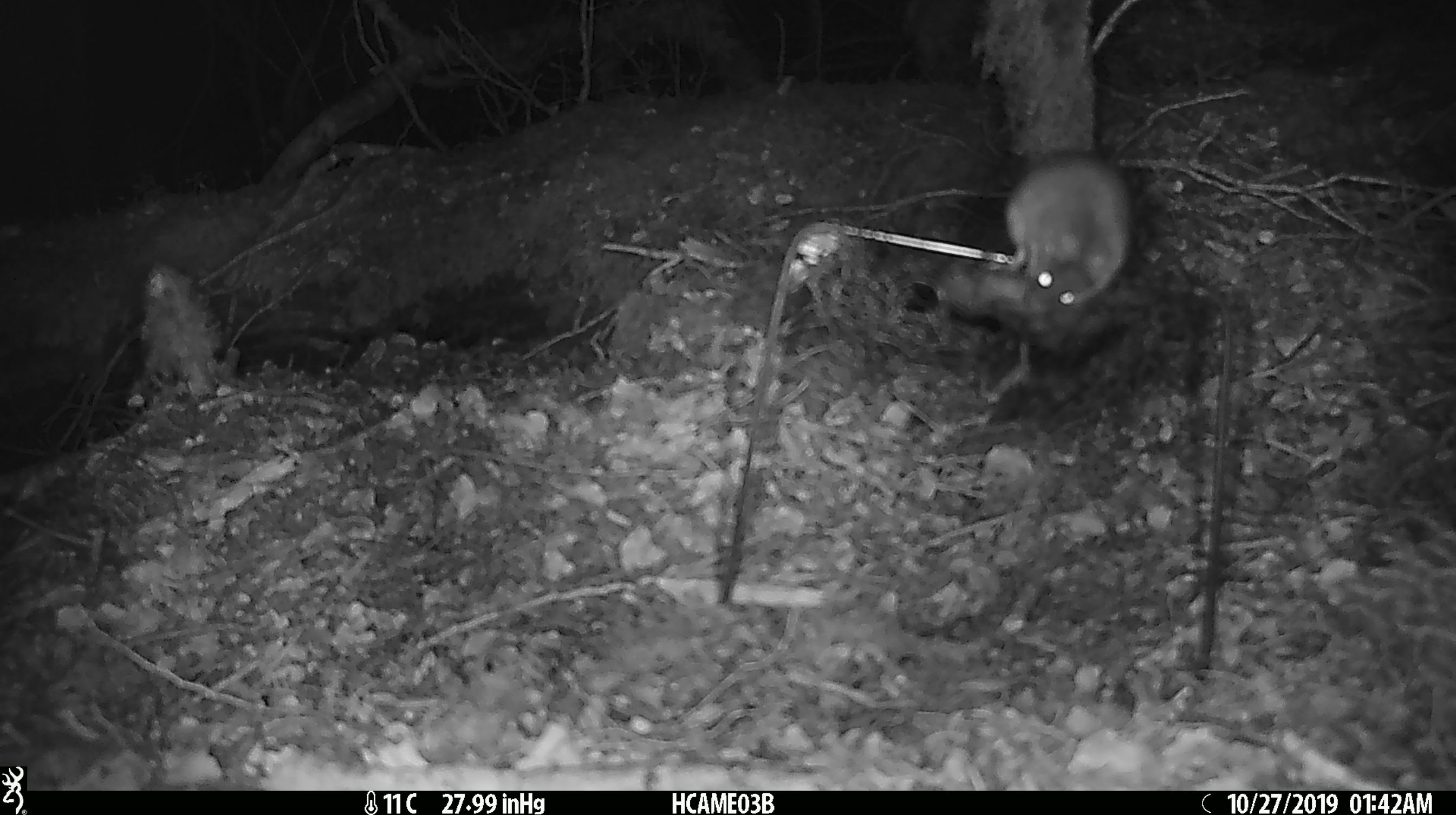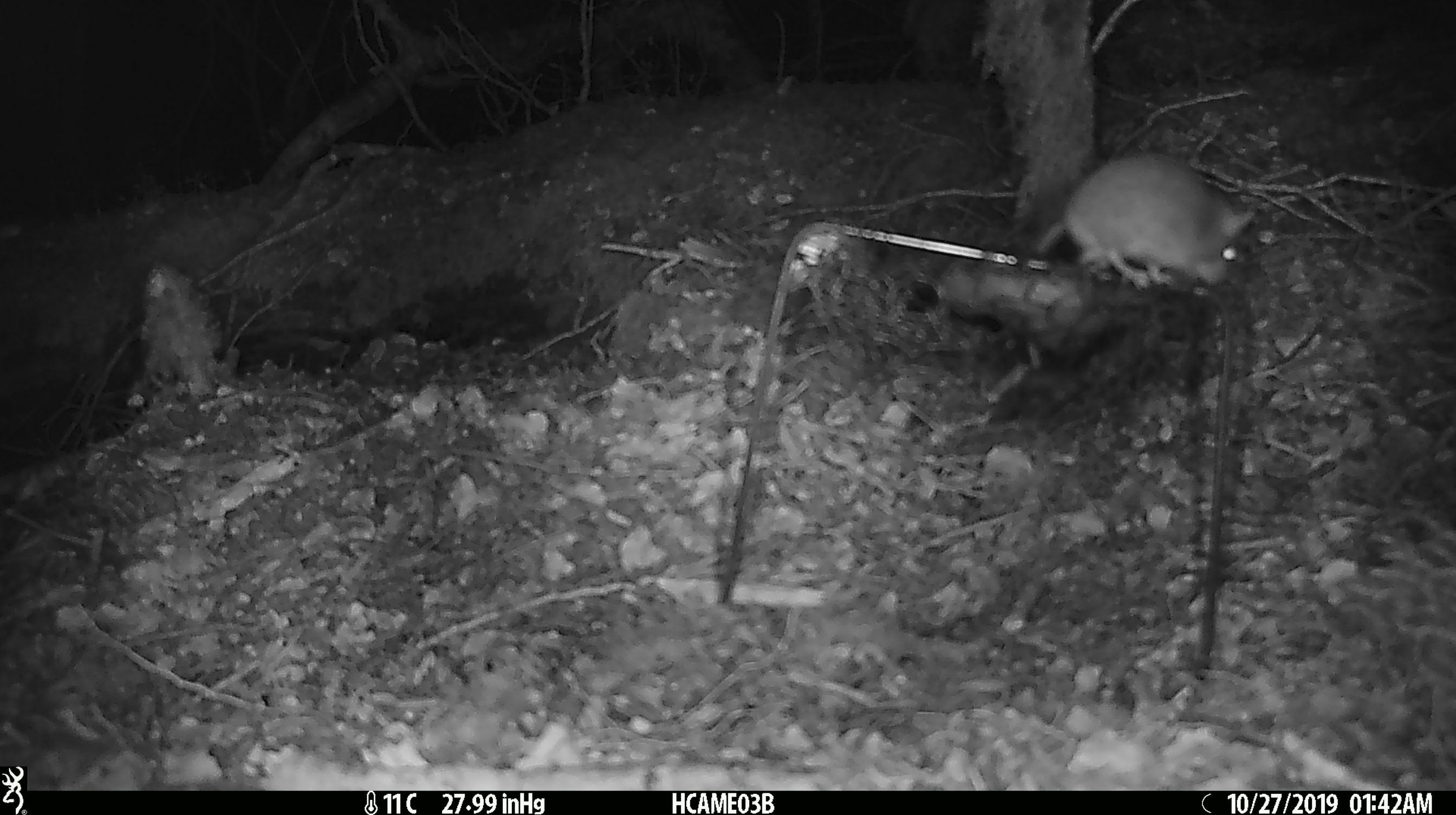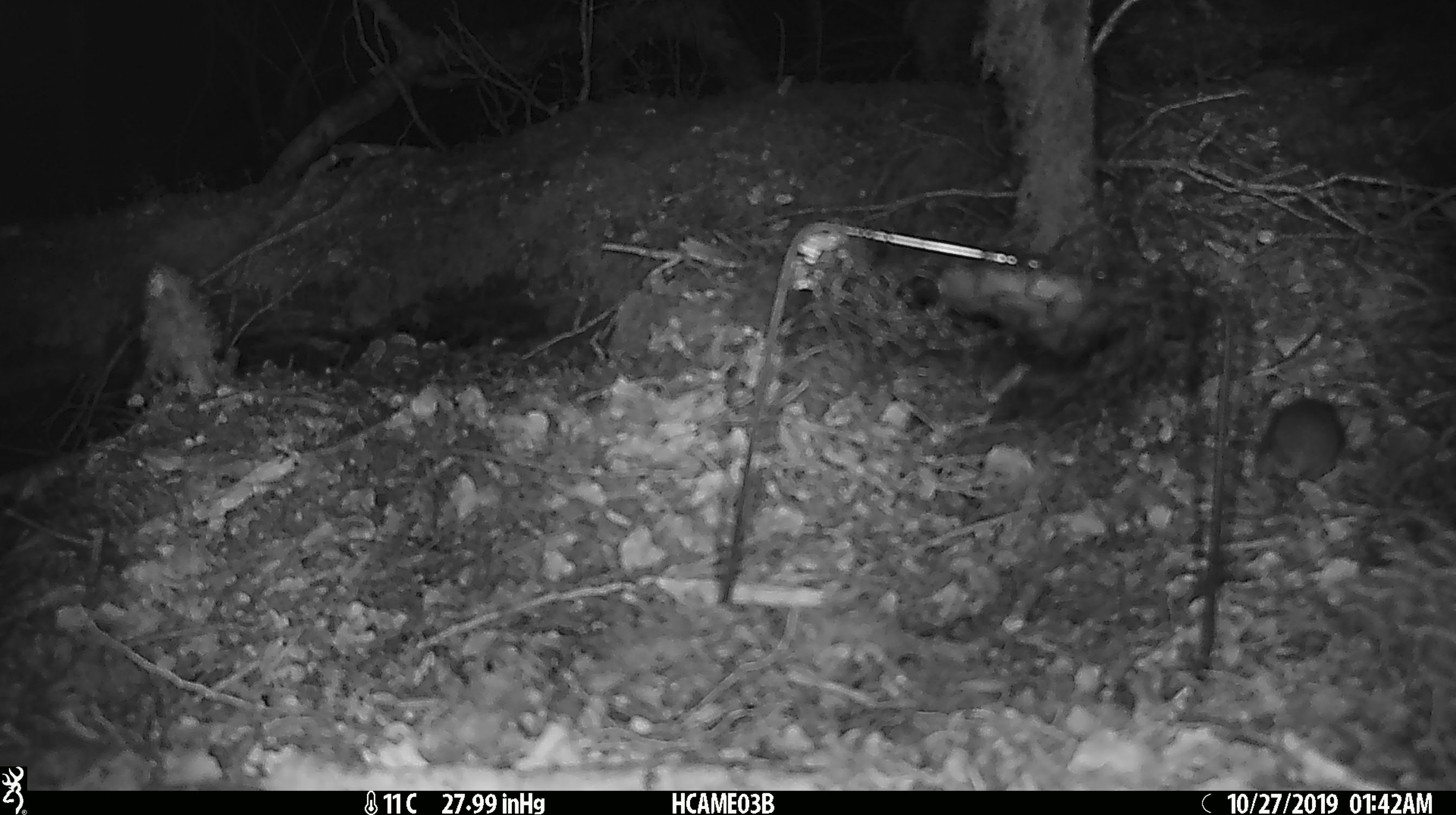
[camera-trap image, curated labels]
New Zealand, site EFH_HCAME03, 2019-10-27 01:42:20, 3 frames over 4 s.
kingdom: Animalia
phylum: Chordata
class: Mammalia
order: Rodentia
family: Muridae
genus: Mus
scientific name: Mus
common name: mouse